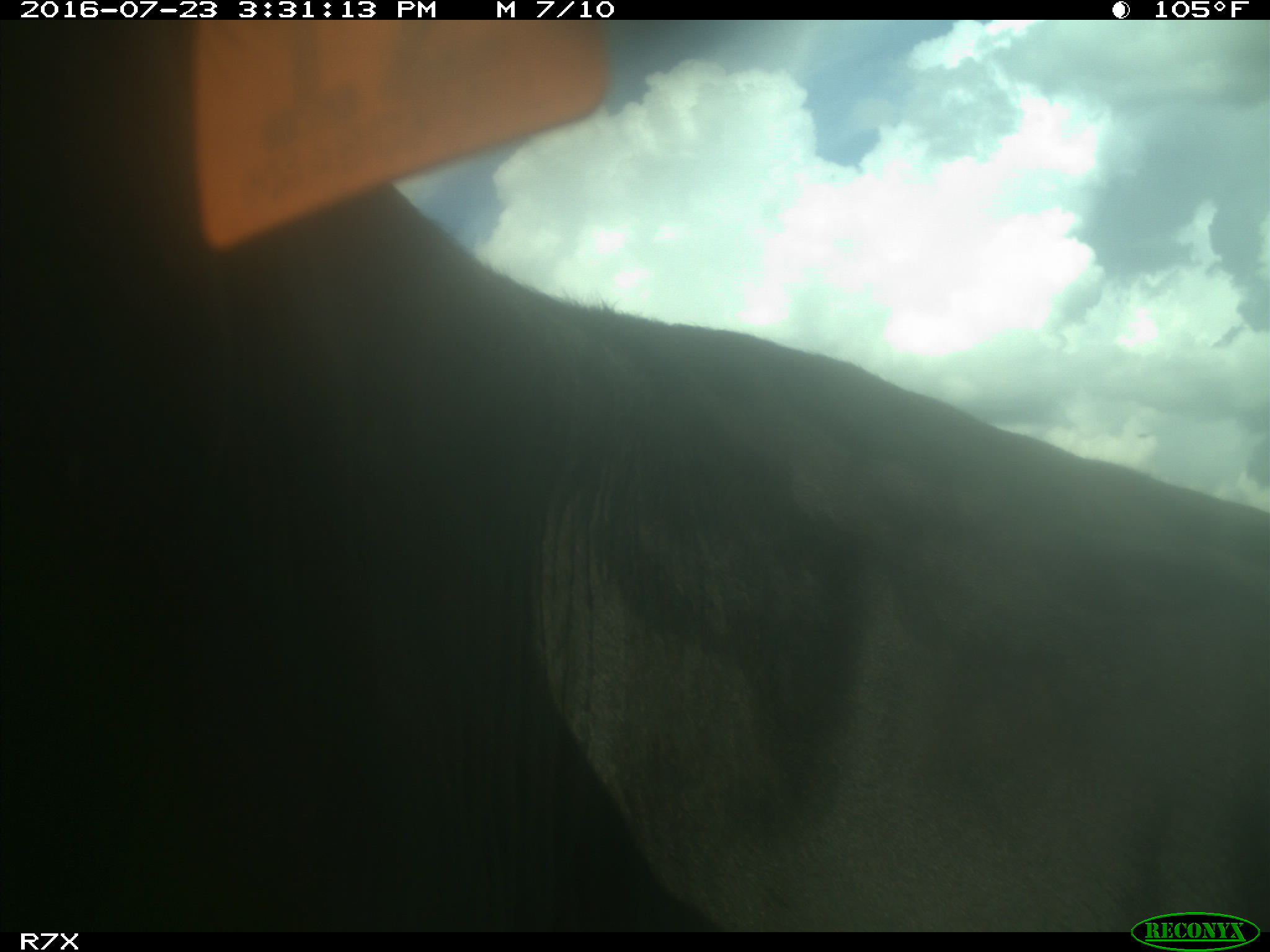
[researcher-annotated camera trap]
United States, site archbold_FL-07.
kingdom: Animalia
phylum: Chordata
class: Mammalia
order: Artiodactyla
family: Bovidae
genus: Bos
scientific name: Bos taurus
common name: domestic cow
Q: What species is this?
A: Bos taurus (domestic cow).